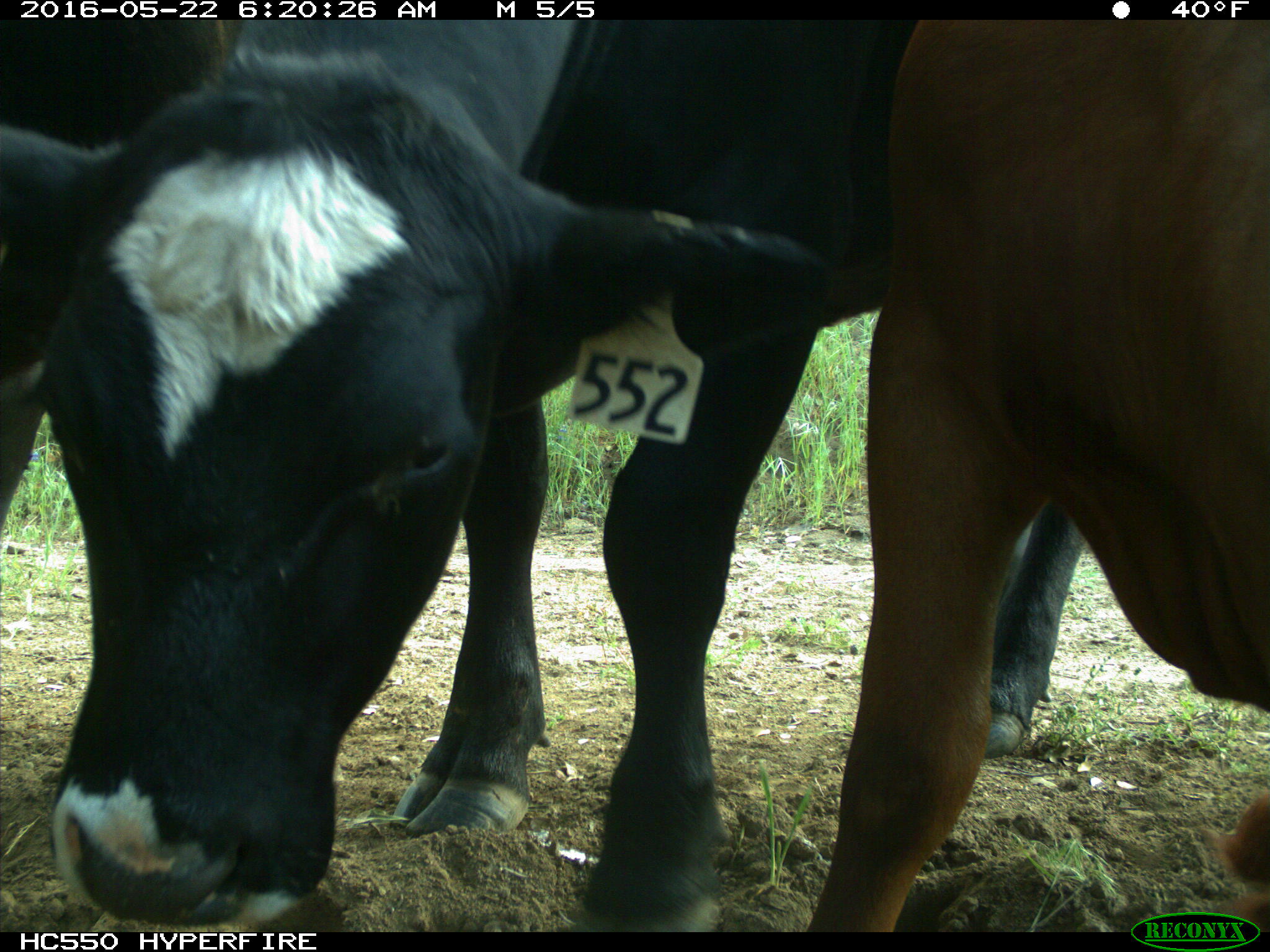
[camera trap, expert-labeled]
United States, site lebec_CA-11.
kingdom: Animalia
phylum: Chordata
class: Mammalia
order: Artiodactyla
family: Bovidae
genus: Bos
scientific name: Bos taurus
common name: domestic cow